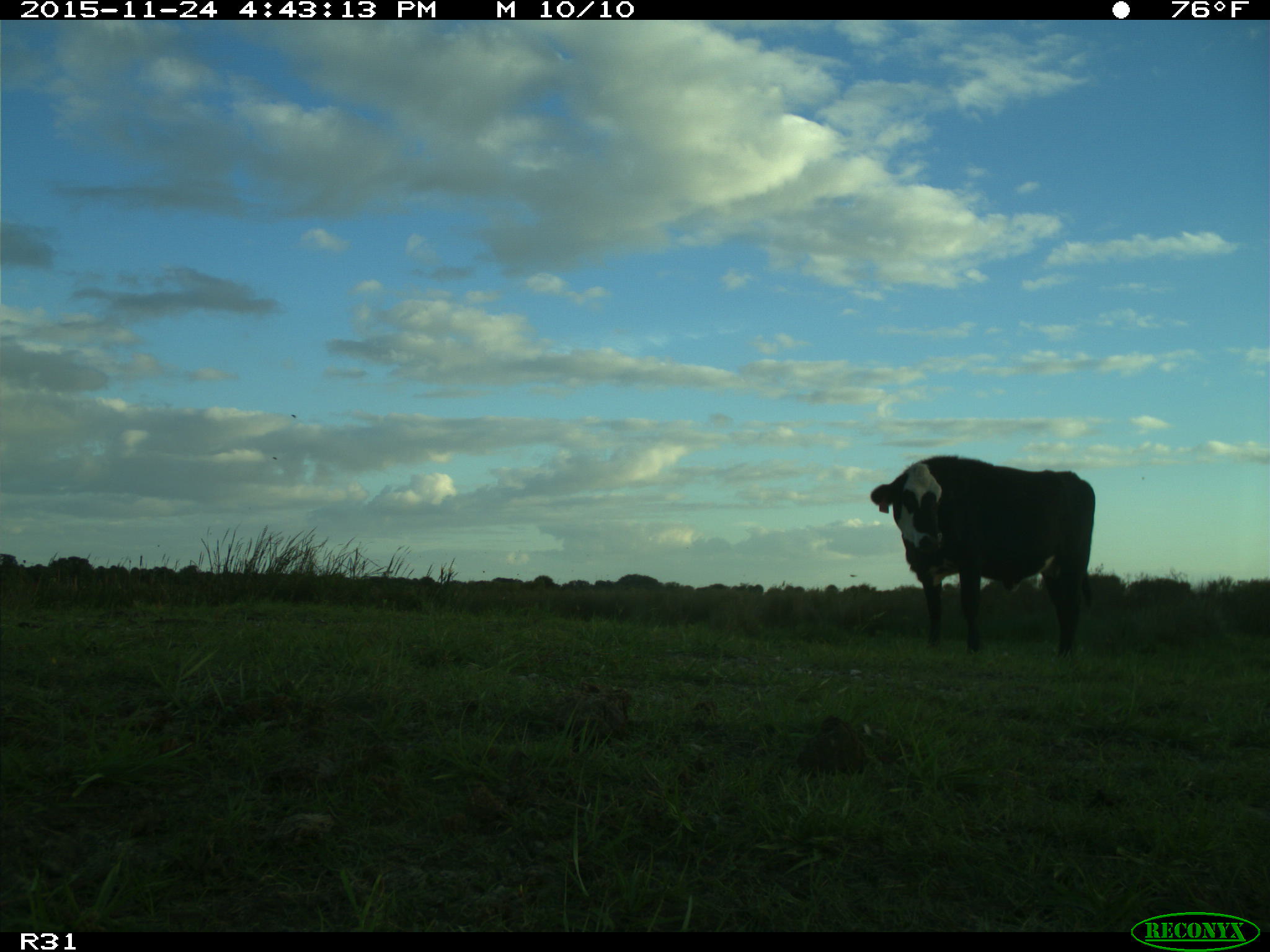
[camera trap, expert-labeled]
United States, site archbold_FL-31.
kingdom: Animalia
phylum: Chordata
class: Mammalia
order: Artiodactyla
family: Bovidae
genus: Bos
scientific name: Bos taurus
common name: domestic cow